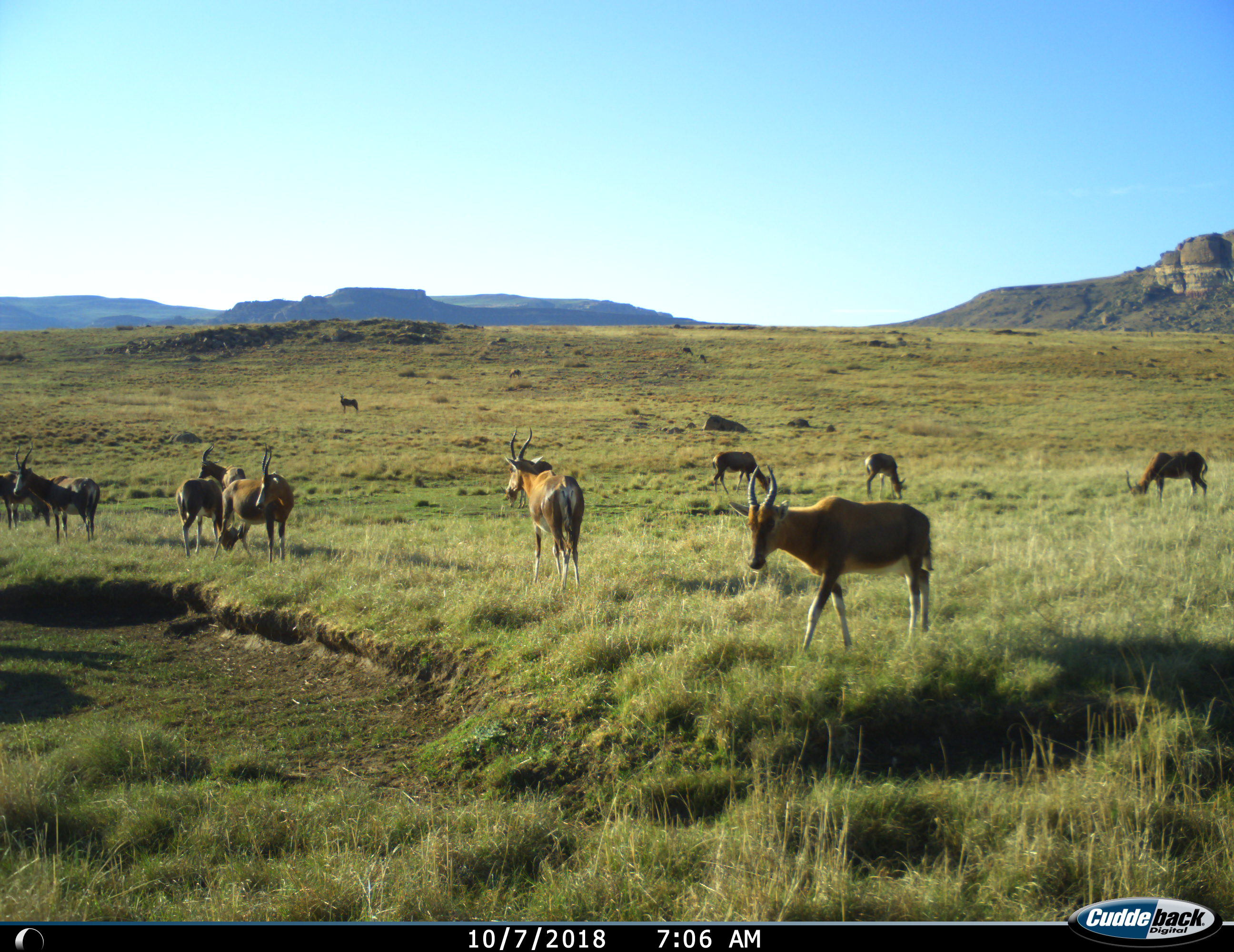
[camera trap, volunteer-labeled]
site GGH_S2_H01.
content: unidentified animal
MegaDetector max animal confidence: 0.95